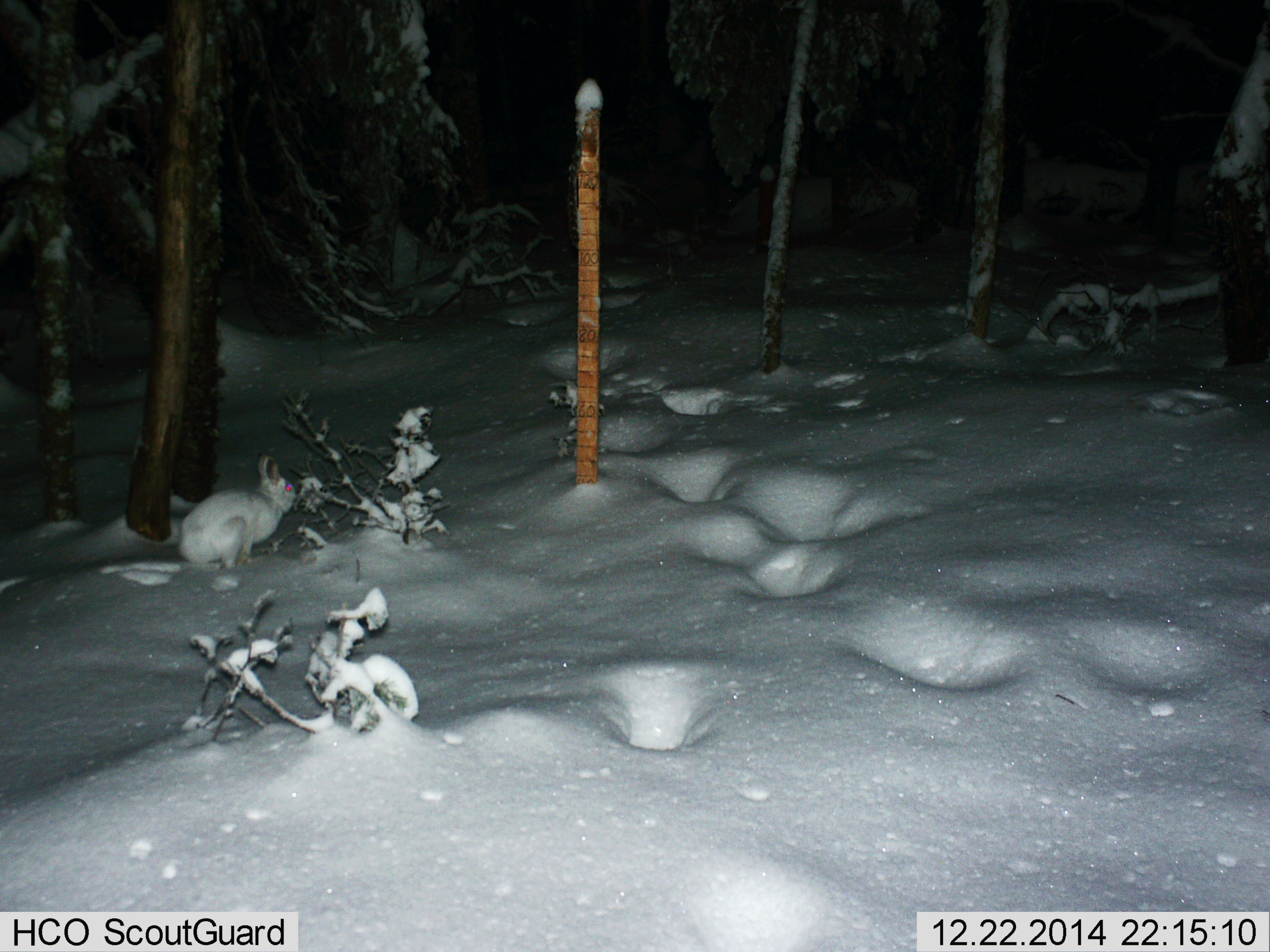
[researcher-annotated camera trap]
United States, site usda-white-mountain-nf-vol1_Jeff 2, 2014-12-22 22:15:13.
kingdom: Animalia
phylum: Chordata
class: Mammalia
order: Lagomorpha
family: Leporidae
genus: Lepus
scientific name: Lepus americanus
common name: snowshoe hare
Snowshoe hare (Lepus americanus).